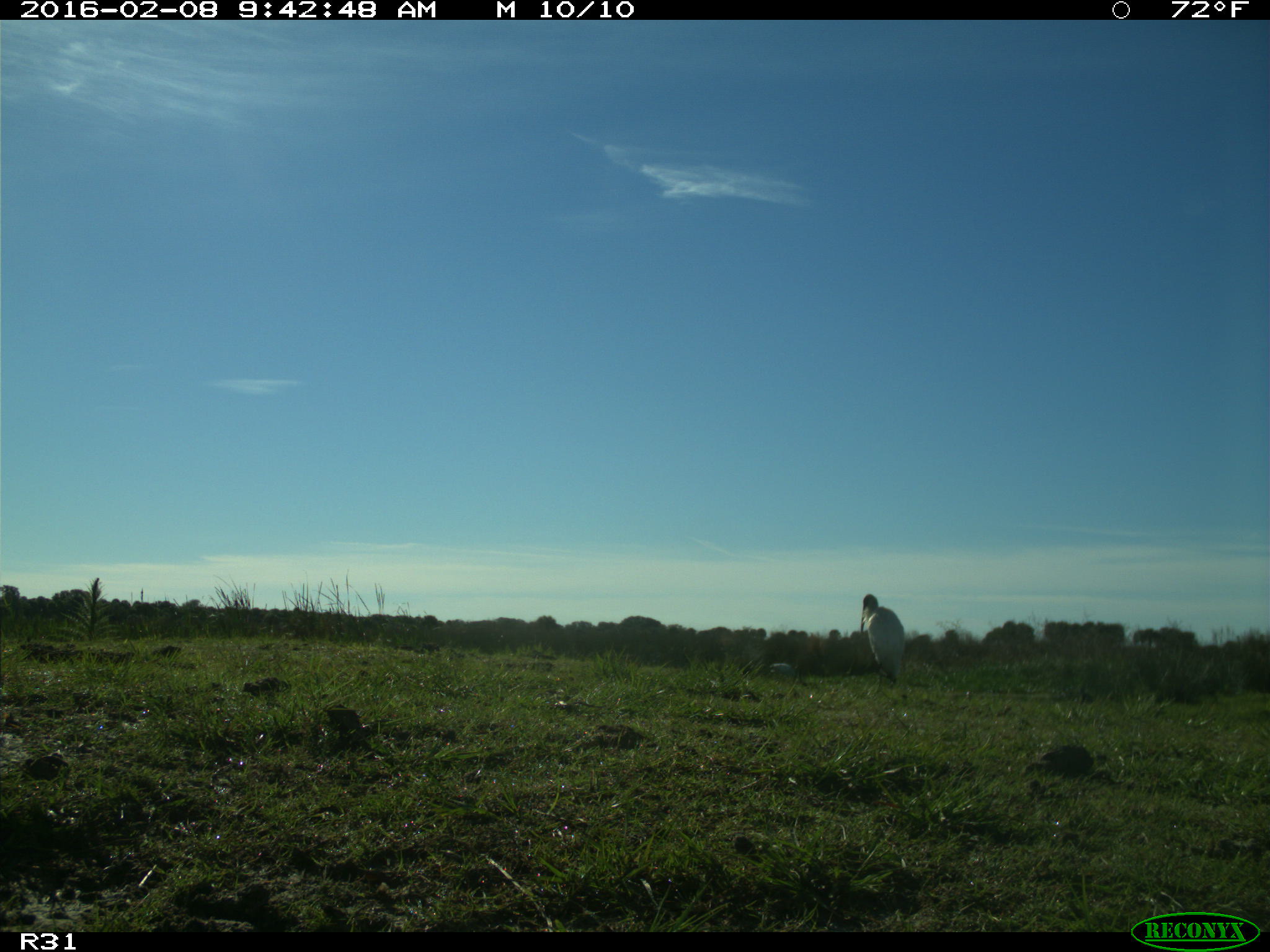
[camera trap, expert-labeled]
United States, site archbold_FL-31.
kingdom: Animalia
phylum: Chordata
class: Aves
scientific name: Aves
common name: birds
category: unidentified bird